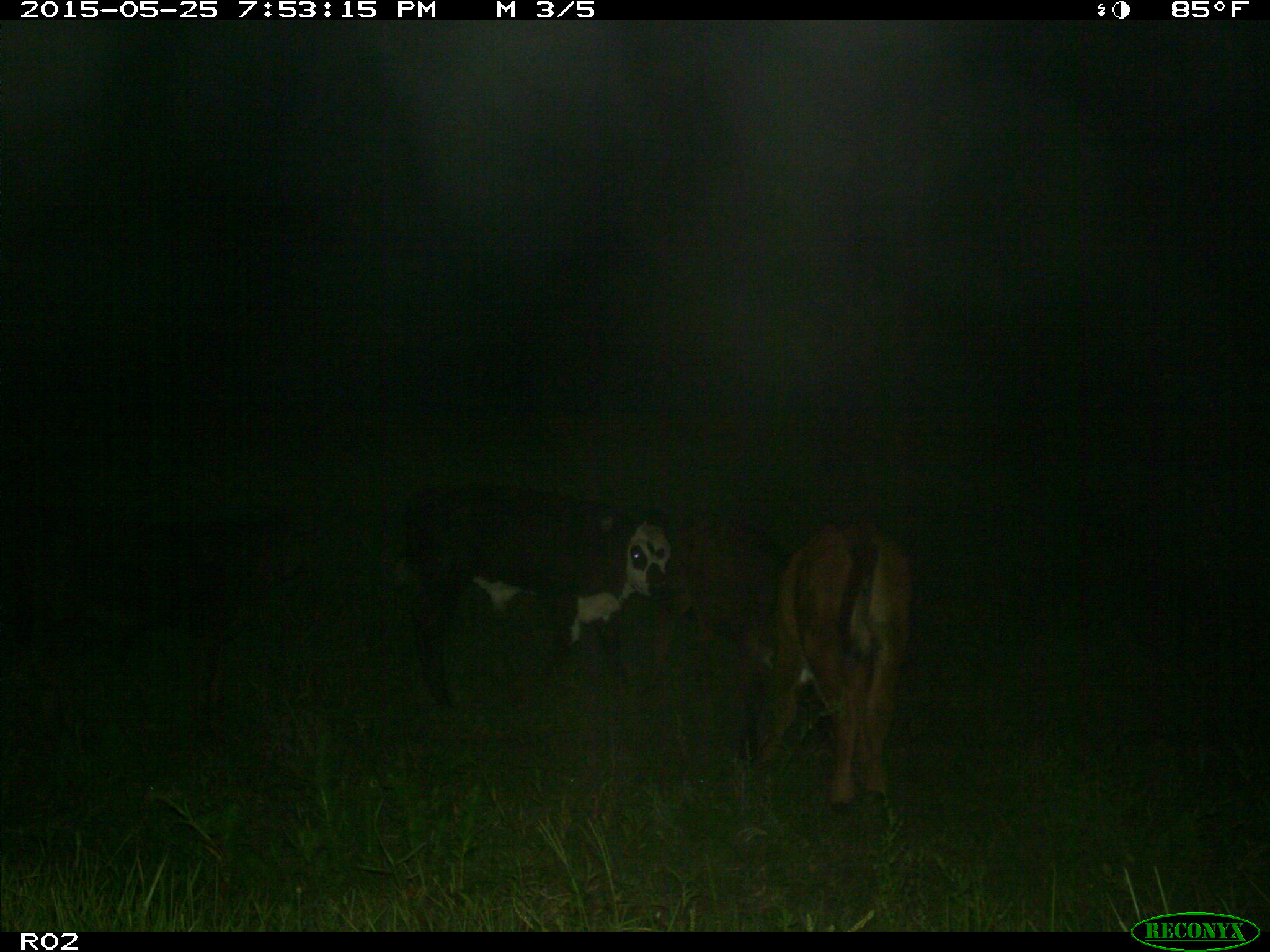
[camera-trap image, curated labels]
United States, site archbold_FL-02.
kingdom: Animalia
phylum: Chordata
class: Mammalia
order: Artiodactyla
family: Bovidae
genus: Bos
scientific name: Bos taurus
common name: domestic cow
Bos taurus (domestic cow).